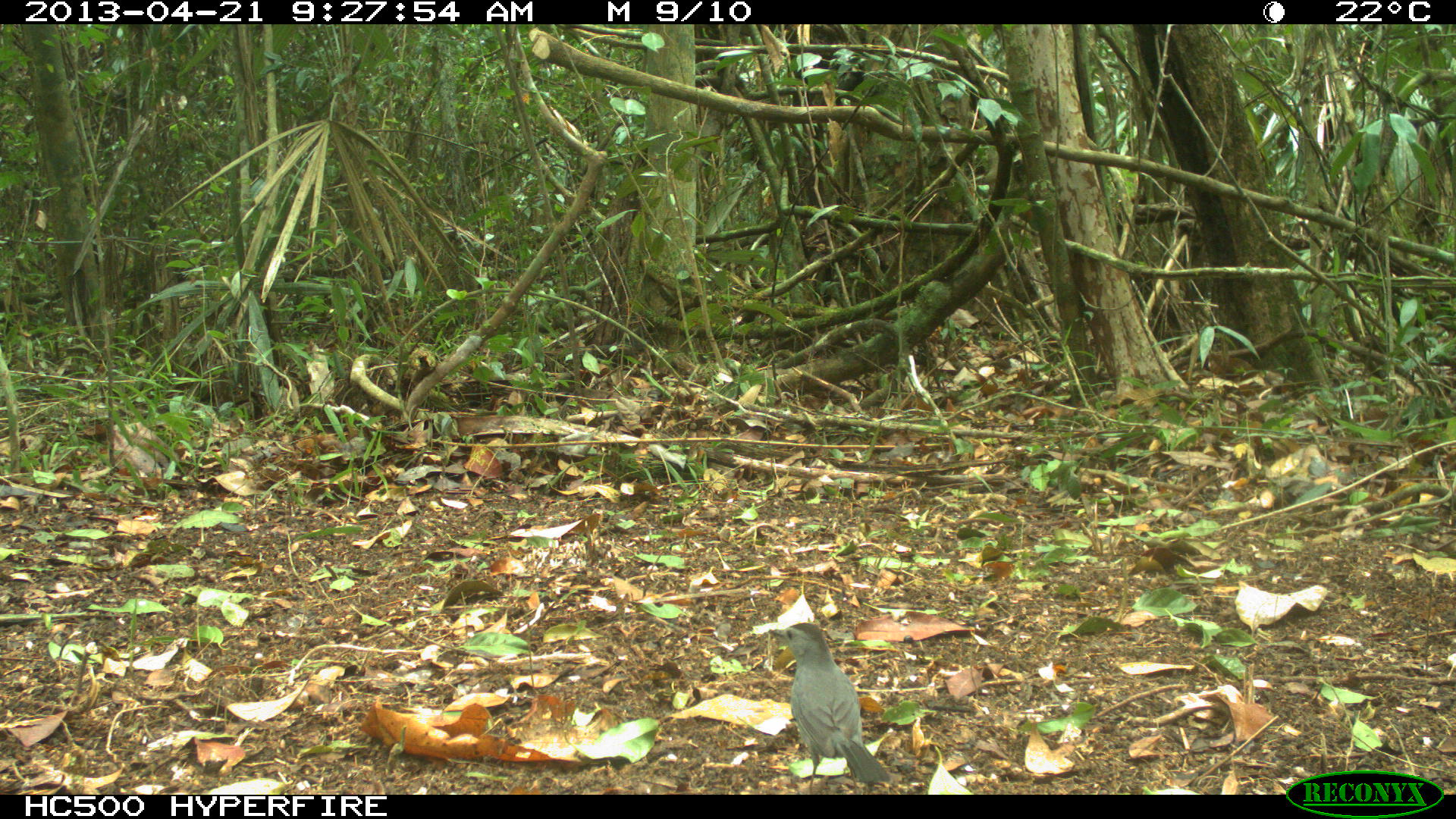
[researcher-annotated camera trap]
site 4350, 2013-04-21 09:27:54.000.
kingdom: Animalia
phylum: Chordata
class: Aves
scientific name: Aves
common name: bird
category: ave desconocida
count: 1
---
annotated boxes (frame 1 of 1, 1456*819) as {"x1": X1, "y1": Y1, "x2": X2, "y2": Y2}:
ave desconocida: {"x1": 767, "y1": 622, "x2": 891, "y2": 794}